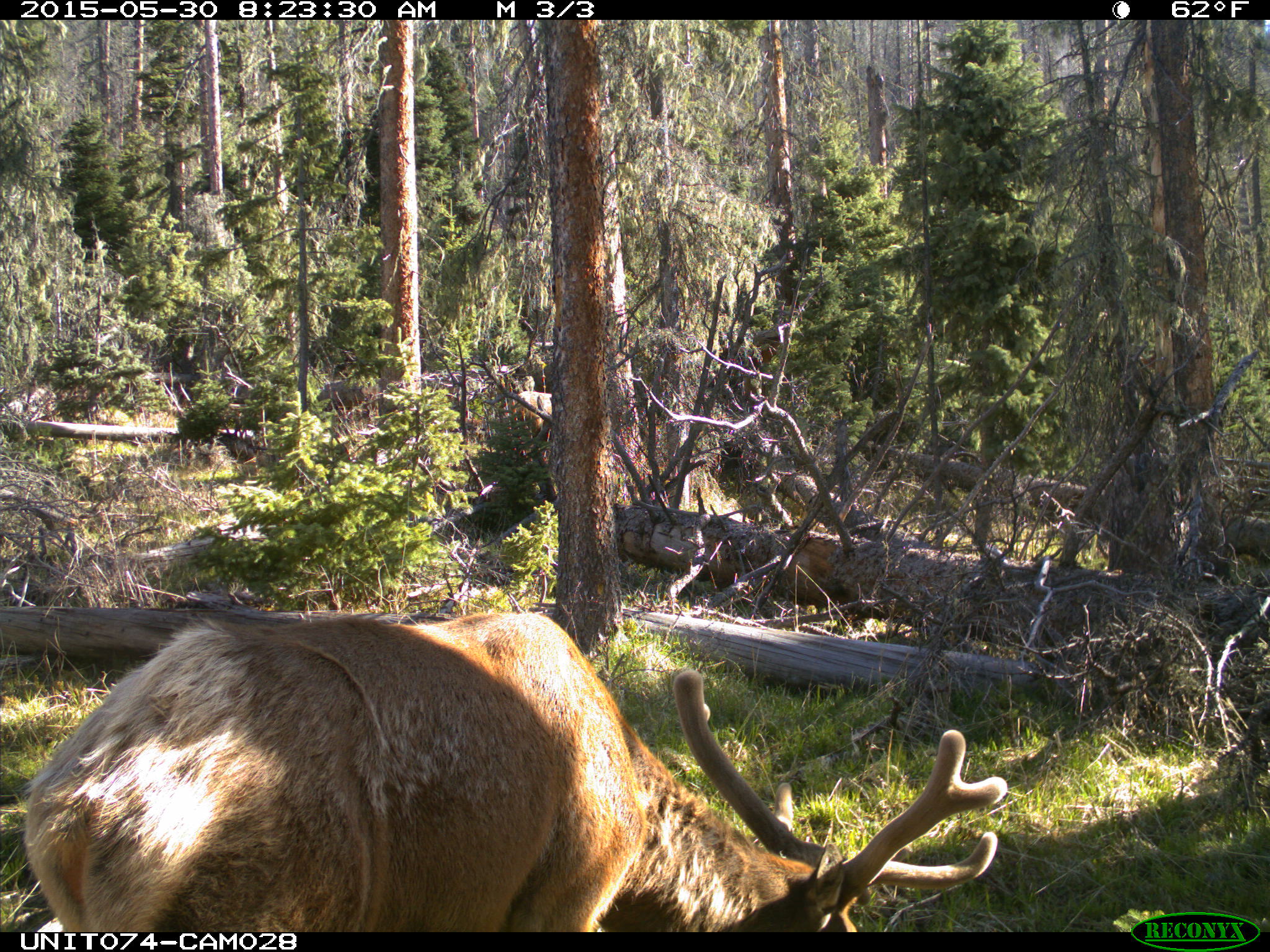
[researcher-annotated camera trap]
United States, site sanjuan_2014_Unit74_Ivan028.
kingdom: Animalia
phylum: Chordata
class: Mammalia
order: Artiodactyla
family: Cervidae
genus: Cervus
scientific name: Cervus elaphus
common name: red deer